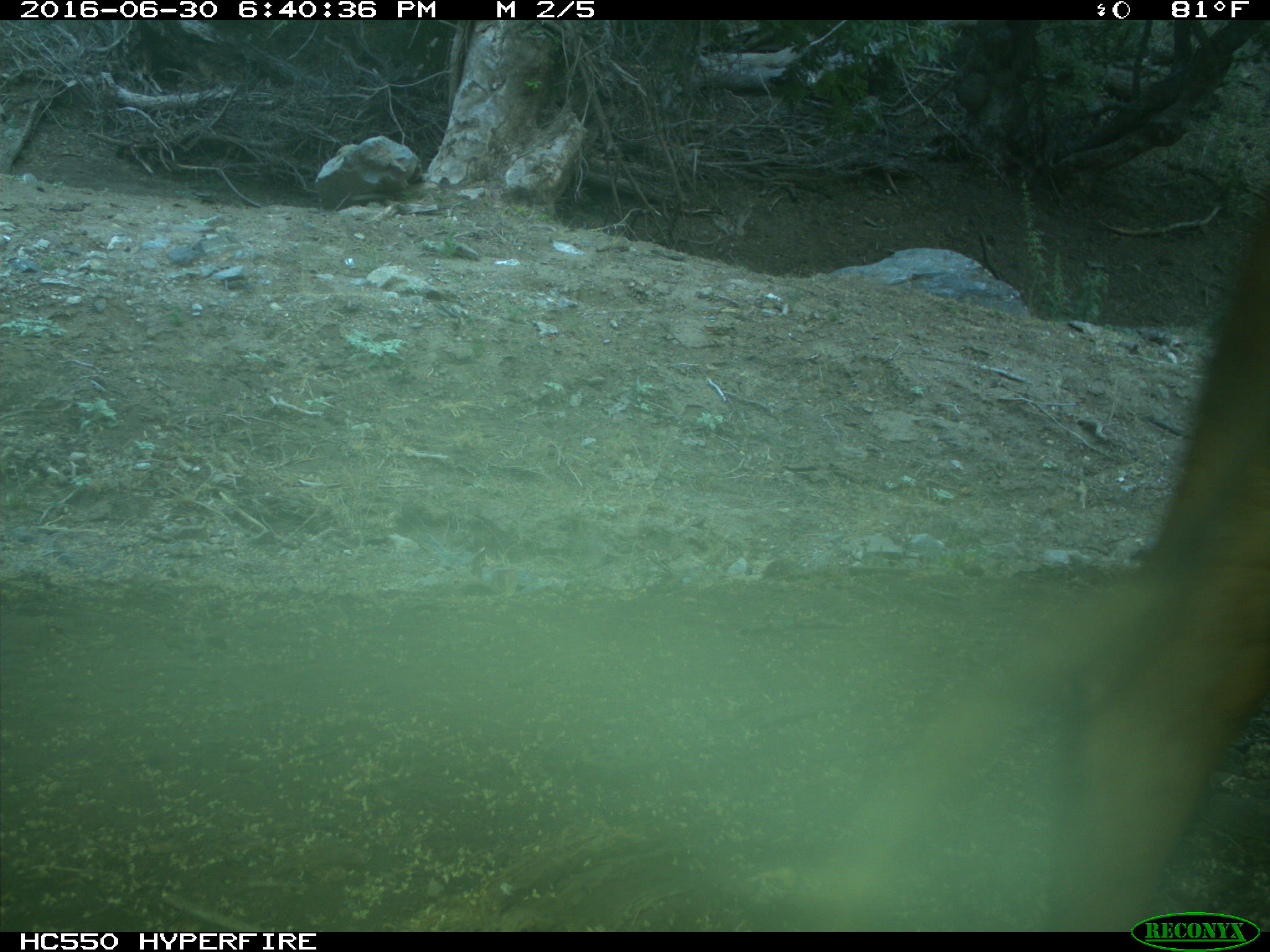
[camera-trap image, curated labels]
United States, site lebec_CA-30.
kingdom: Animalia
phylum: Chordata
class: Mammalia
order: Artiodactyla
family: Bovidae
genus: Bos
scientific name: Bos taurus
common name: domestic cow